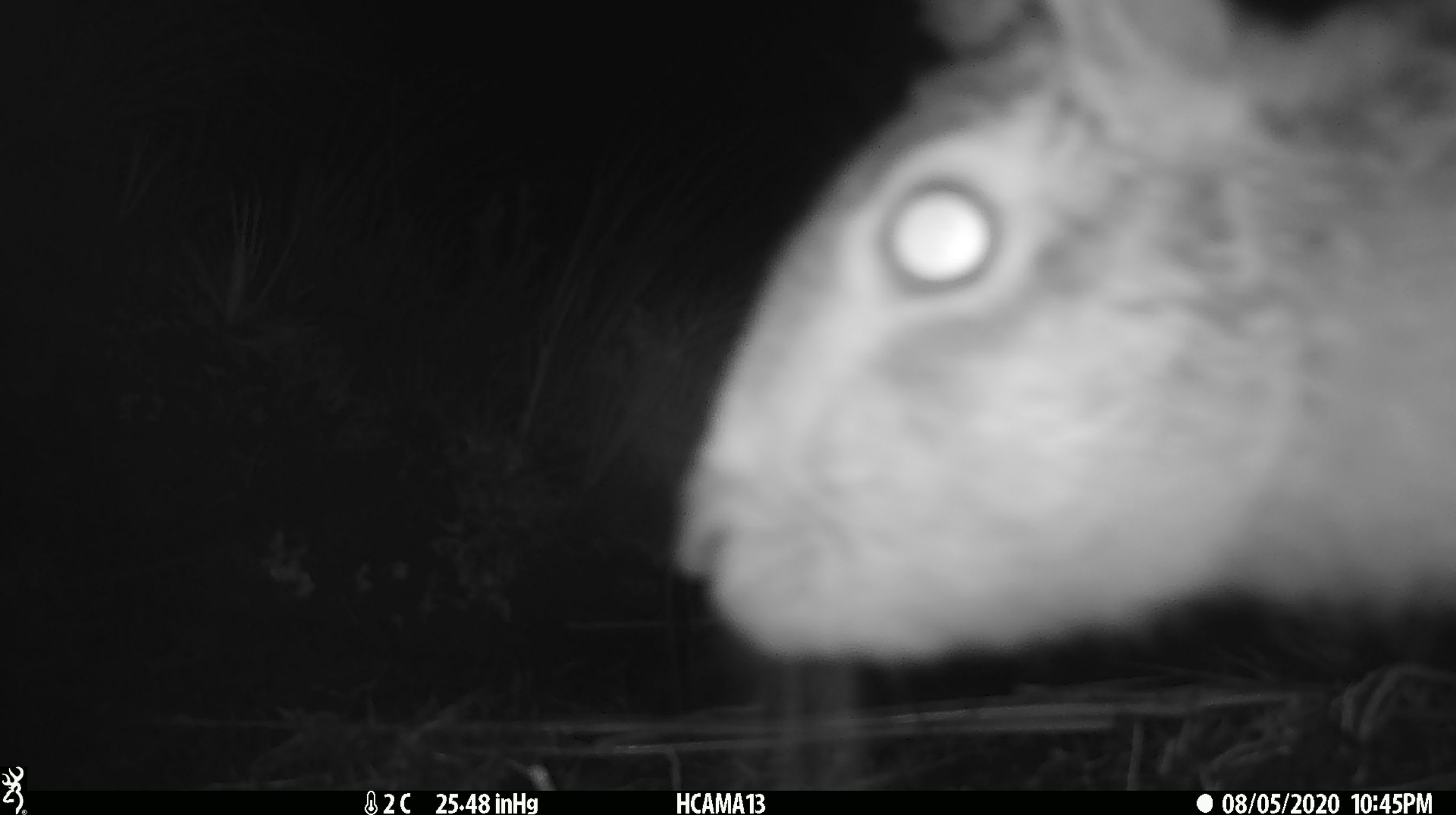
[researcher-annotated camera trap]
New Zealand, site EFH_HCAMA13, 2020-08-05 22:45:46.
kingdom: Animalia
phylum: Chordata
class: Mammalia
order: Lagomorpha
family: Leporidae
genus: Lepus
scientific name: Lepus europaeus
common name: brown hare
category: hare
Hare (brown hare) (Lepus europaeus).